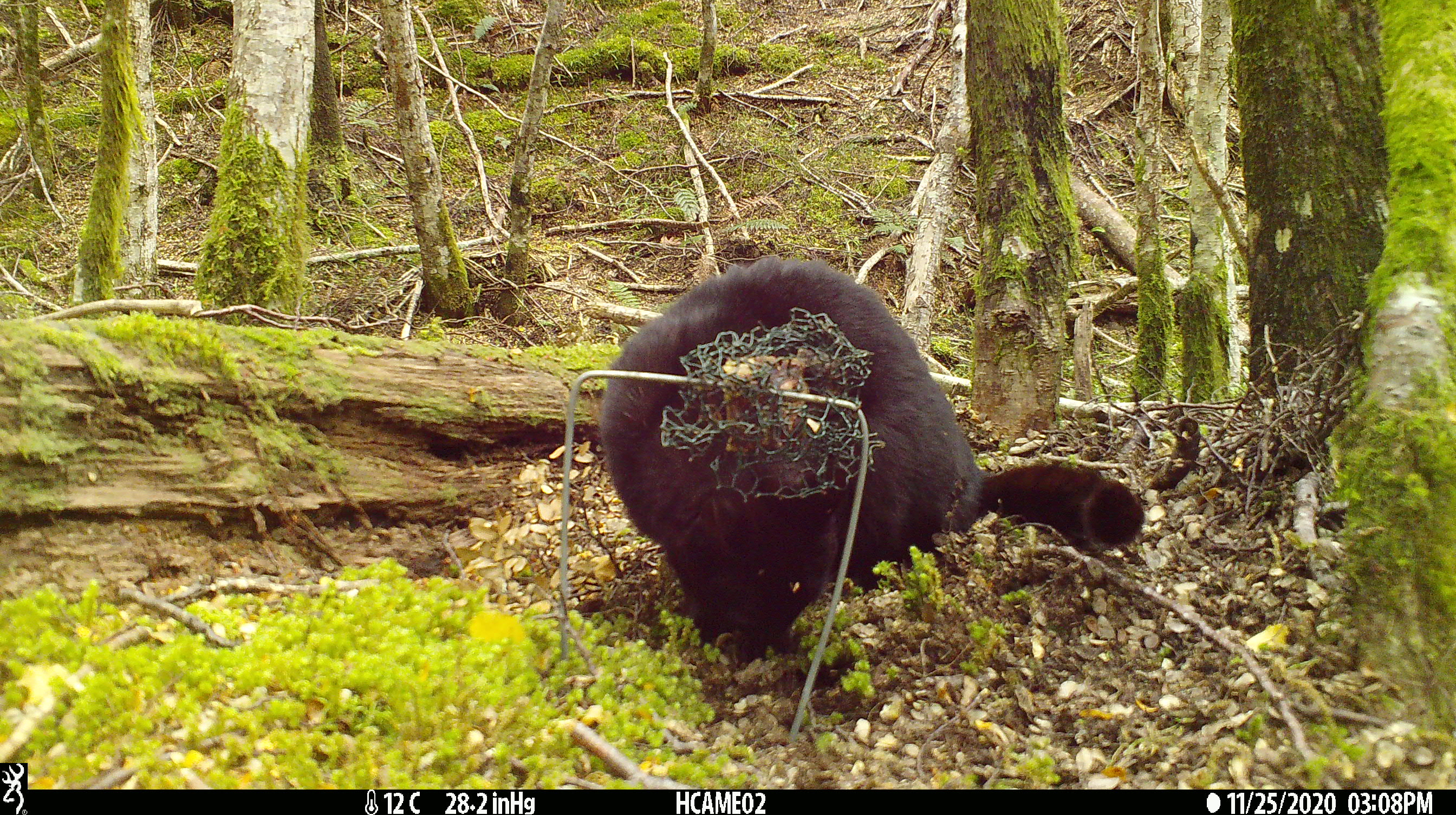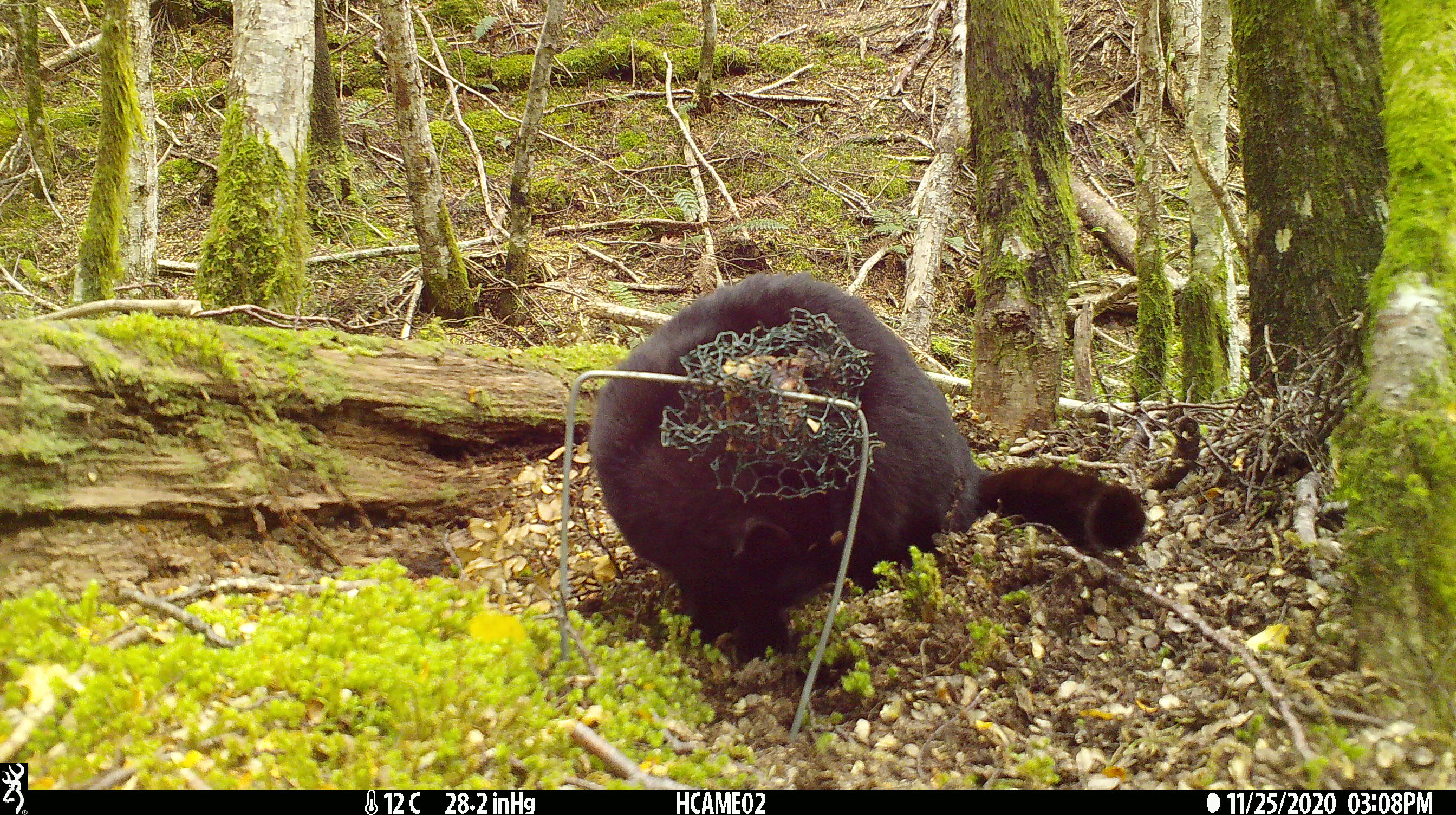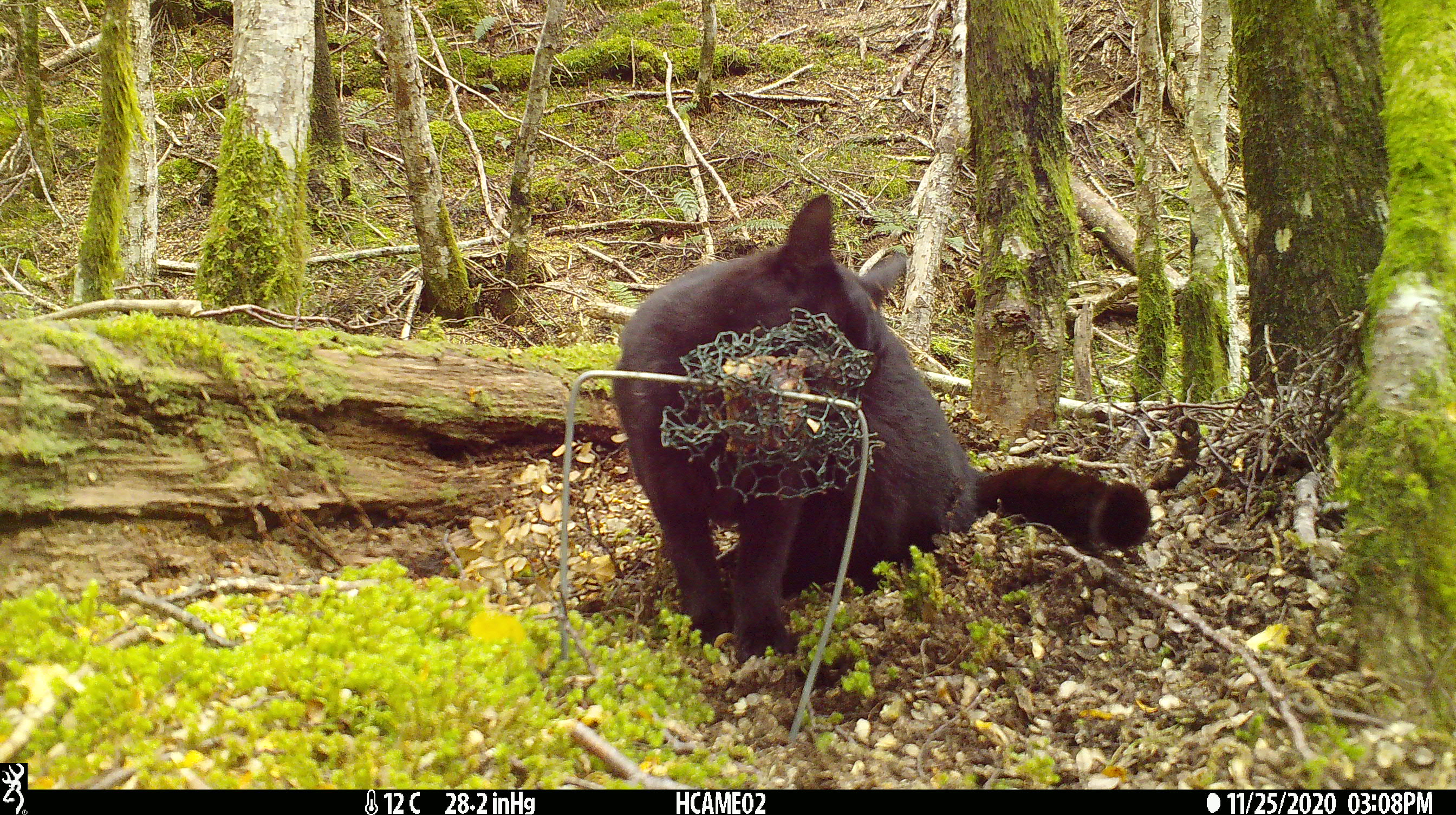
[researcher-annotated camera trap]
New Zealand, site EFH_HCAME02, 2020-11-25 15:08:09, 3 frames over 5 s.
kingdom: Animalia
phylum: Chordata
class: Mammalia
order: Carnivora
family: Felidae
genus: Felis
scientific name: Felis catus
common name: domestic cat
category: cat